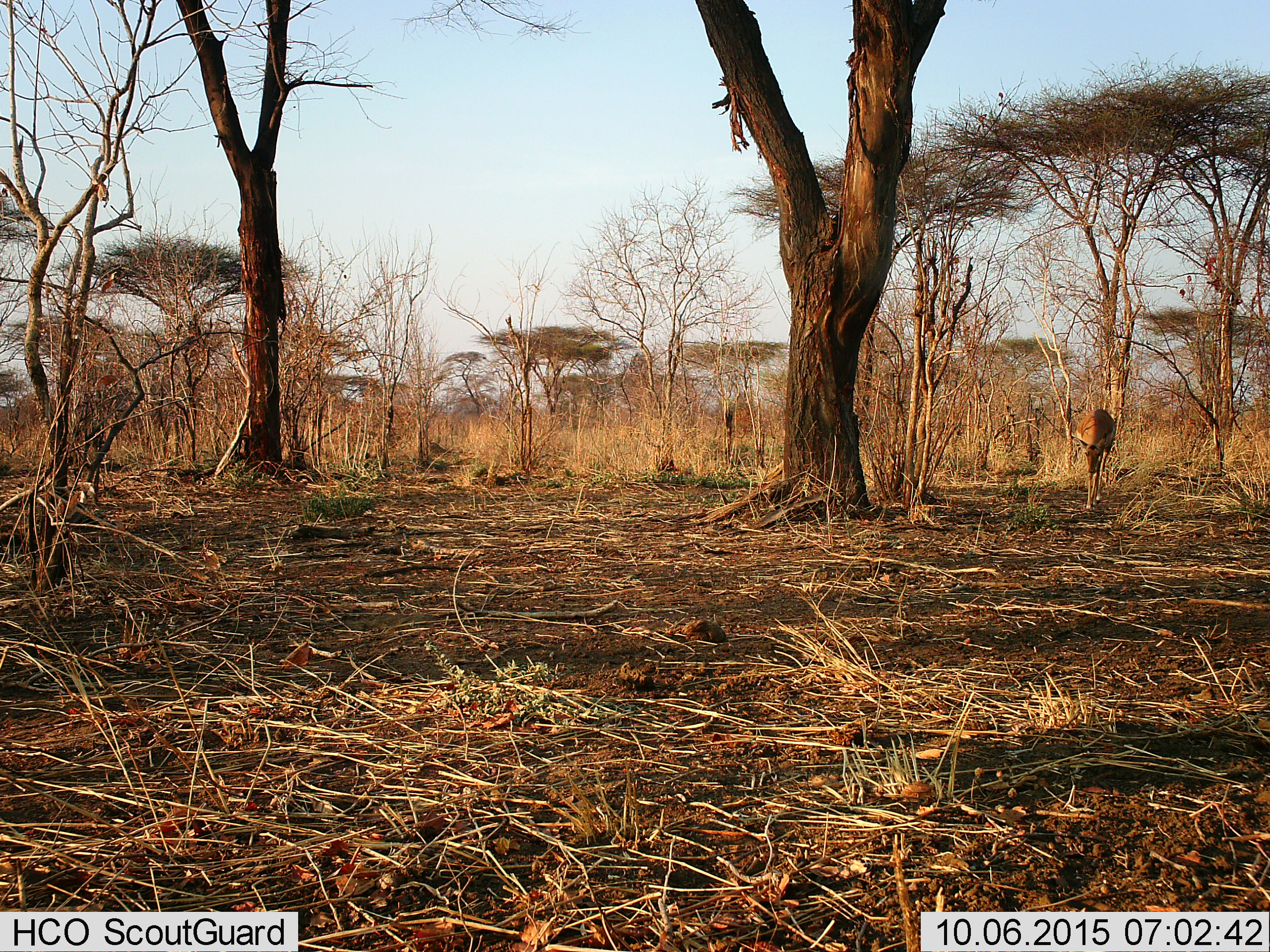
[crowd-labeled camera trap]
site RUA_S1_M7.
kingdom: Animalia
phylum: Chordata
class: Mammalia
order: Artiodactyla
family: Bovidae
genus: Aepyceros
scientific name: Aepyceros melampus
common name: impala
Impala (Aepyceros melampus), count 1. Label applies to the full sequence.